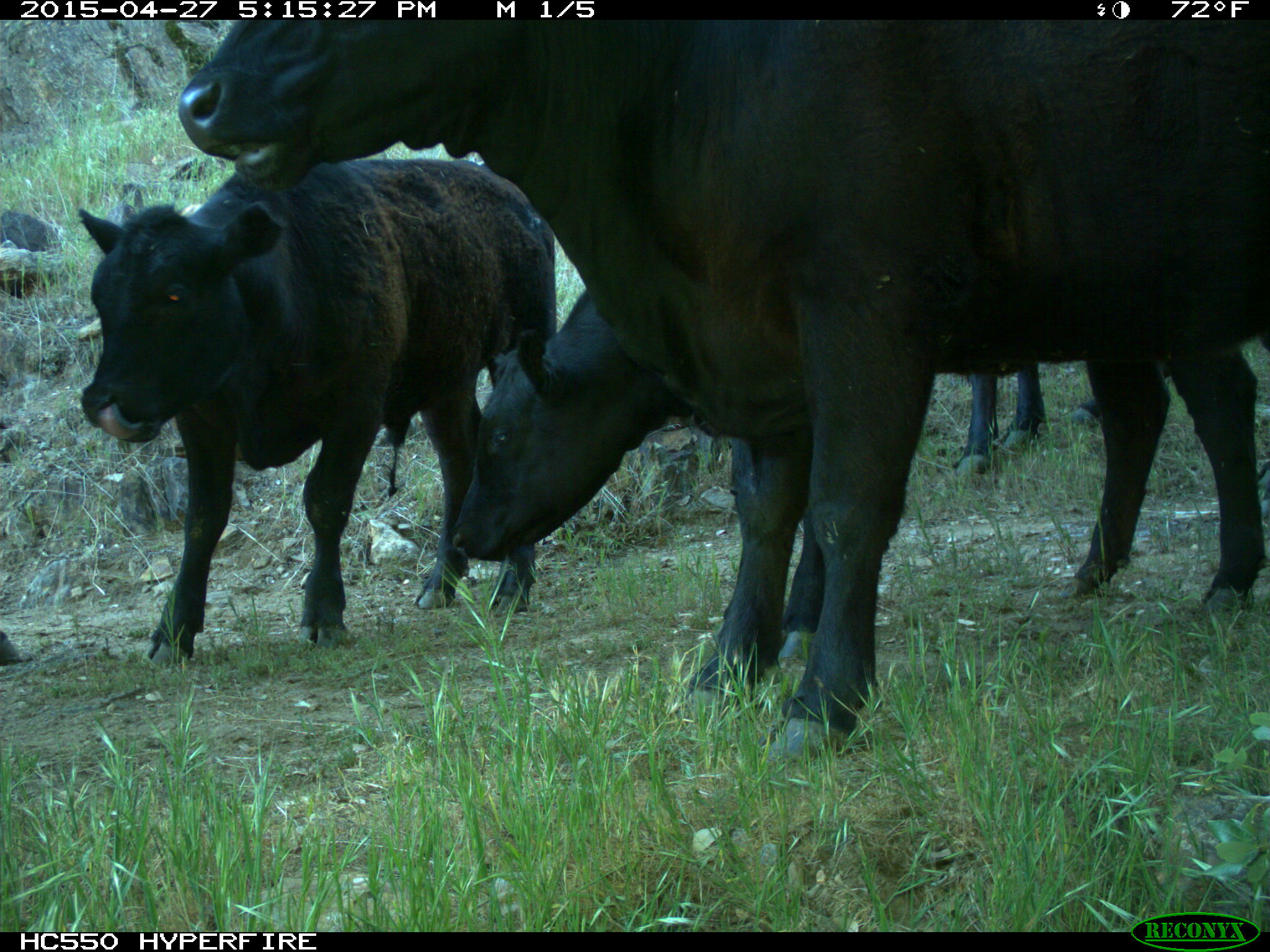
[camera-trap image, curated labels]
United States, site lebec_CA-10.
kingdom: Animalia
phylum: Chordata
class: Mammalia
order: Artiodactyla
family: Bovidae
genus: Bos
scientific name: Bos taurus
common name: domestic cow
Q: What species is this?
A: Bos taurus (domestic cow).